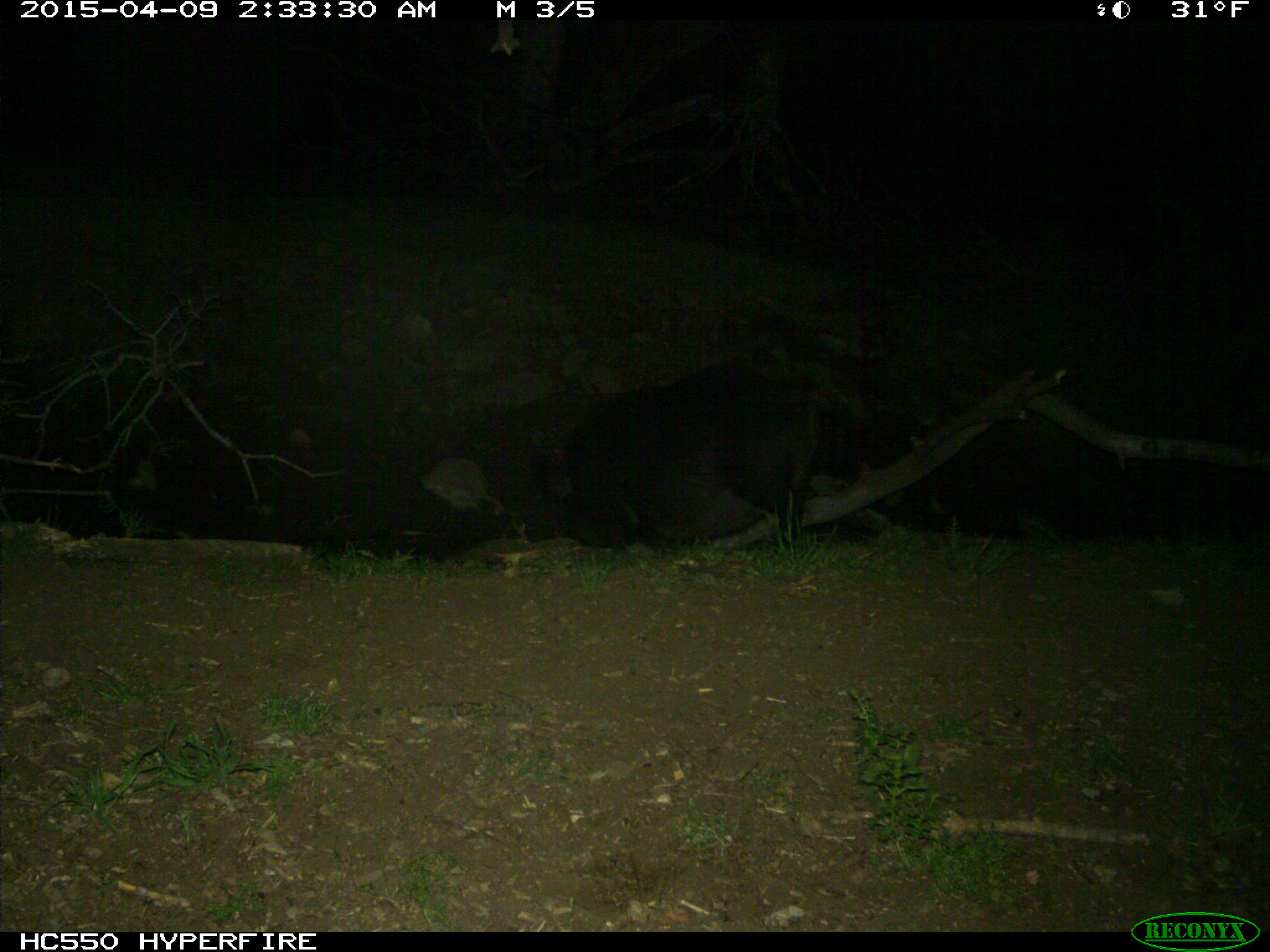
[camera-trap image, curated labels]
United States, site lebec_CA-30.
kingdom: Animalia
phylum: Chordata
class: Mammalia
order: Artiodactyla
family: Suidae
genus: Sus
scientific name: Sus scrofa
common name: wild boar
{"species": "Sus scrofa (wild boar)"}